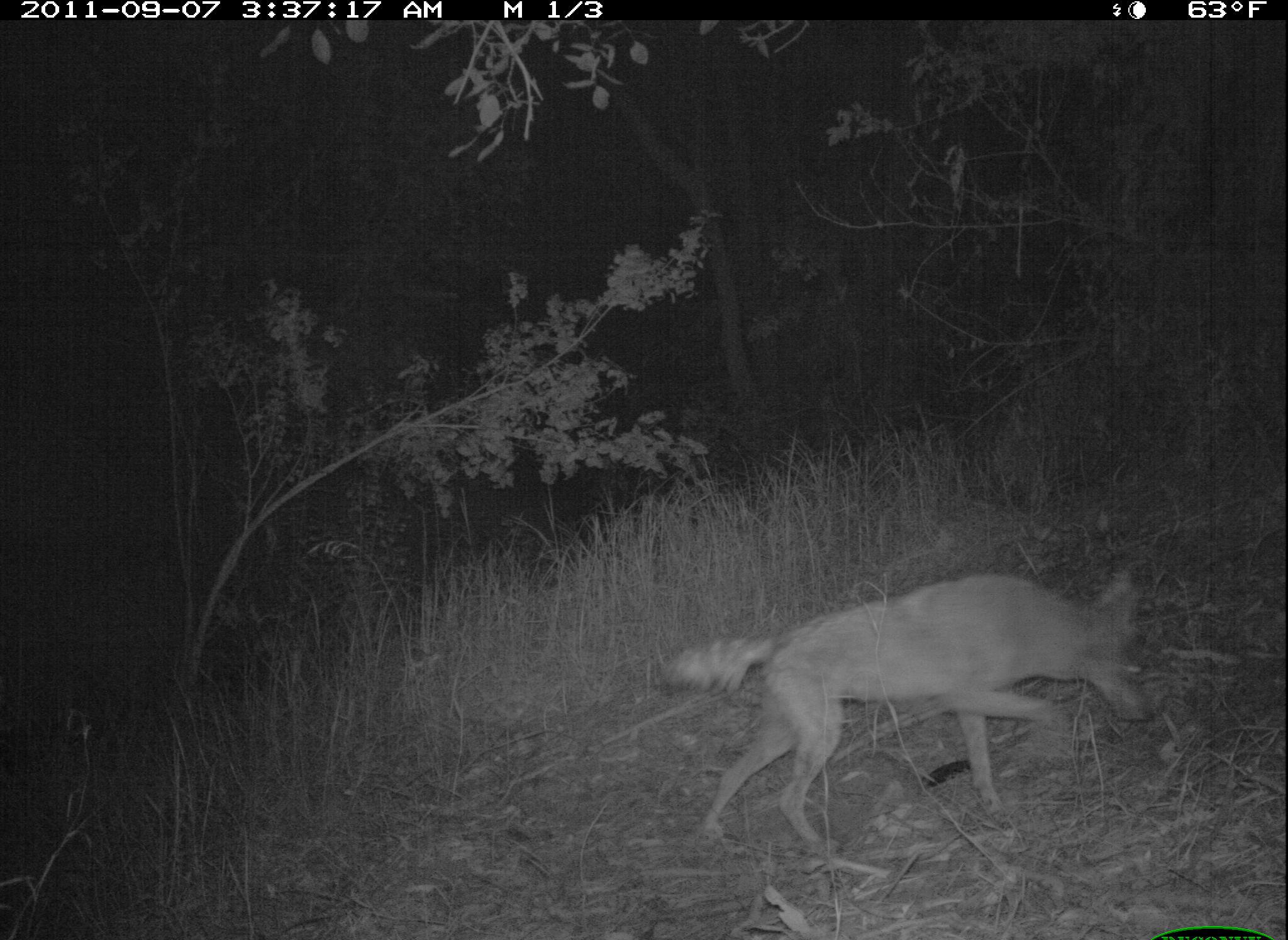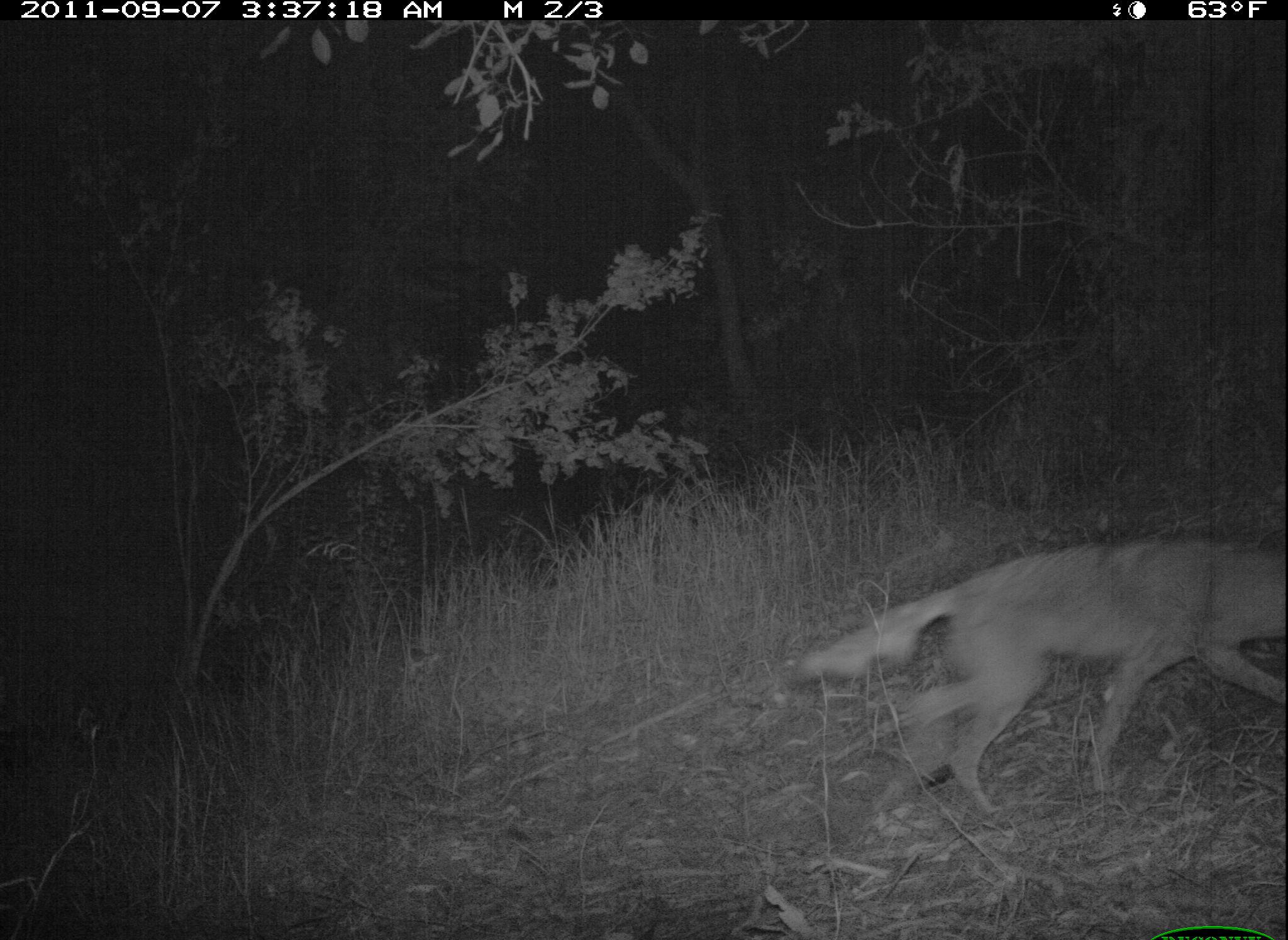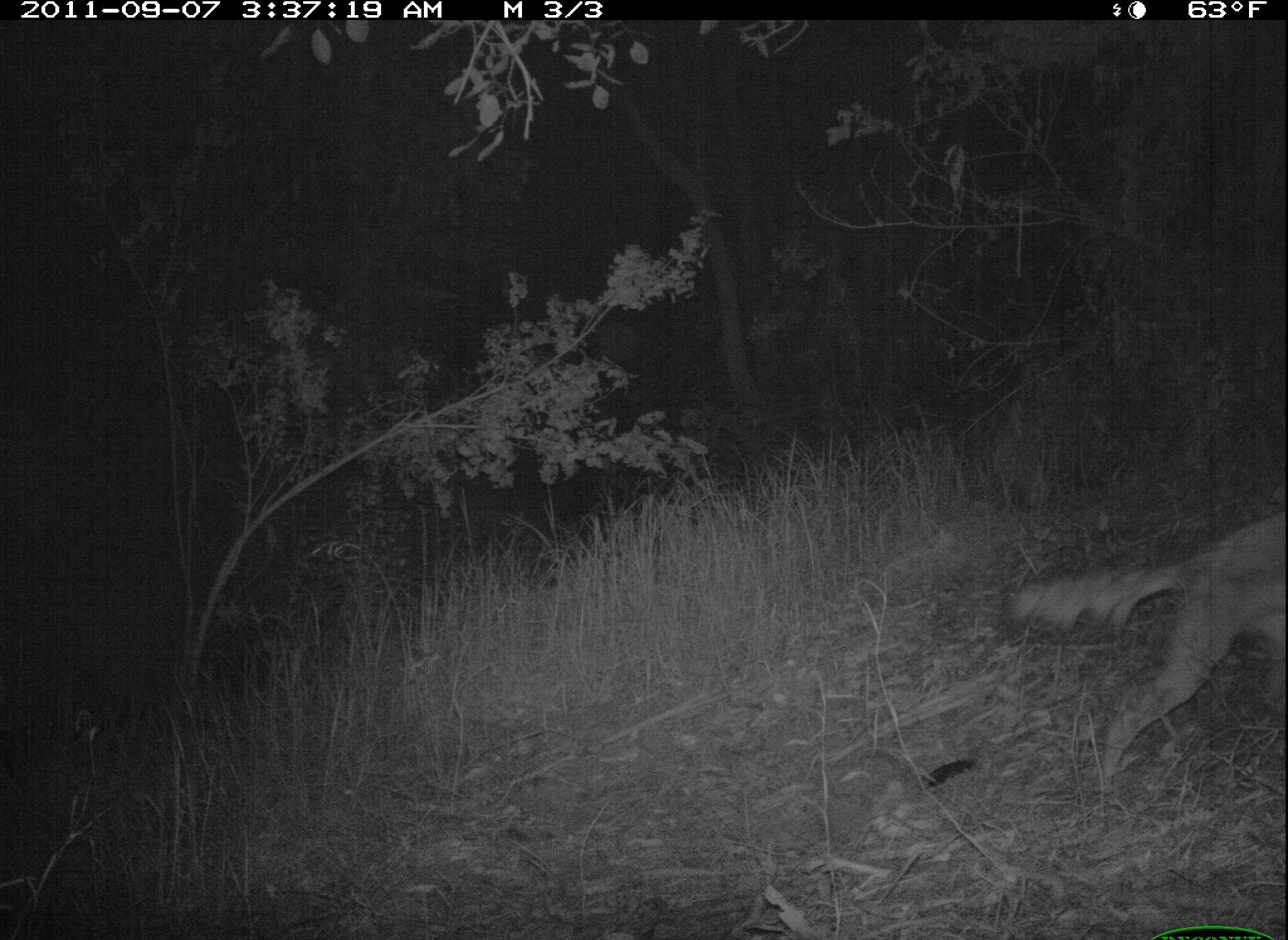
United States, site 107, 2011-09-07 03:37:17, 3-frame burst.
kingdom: Animalia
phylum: Chordata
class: Mammalia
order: Carnivora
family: Canidae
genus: Canis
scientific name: Canis latrans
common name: coyote